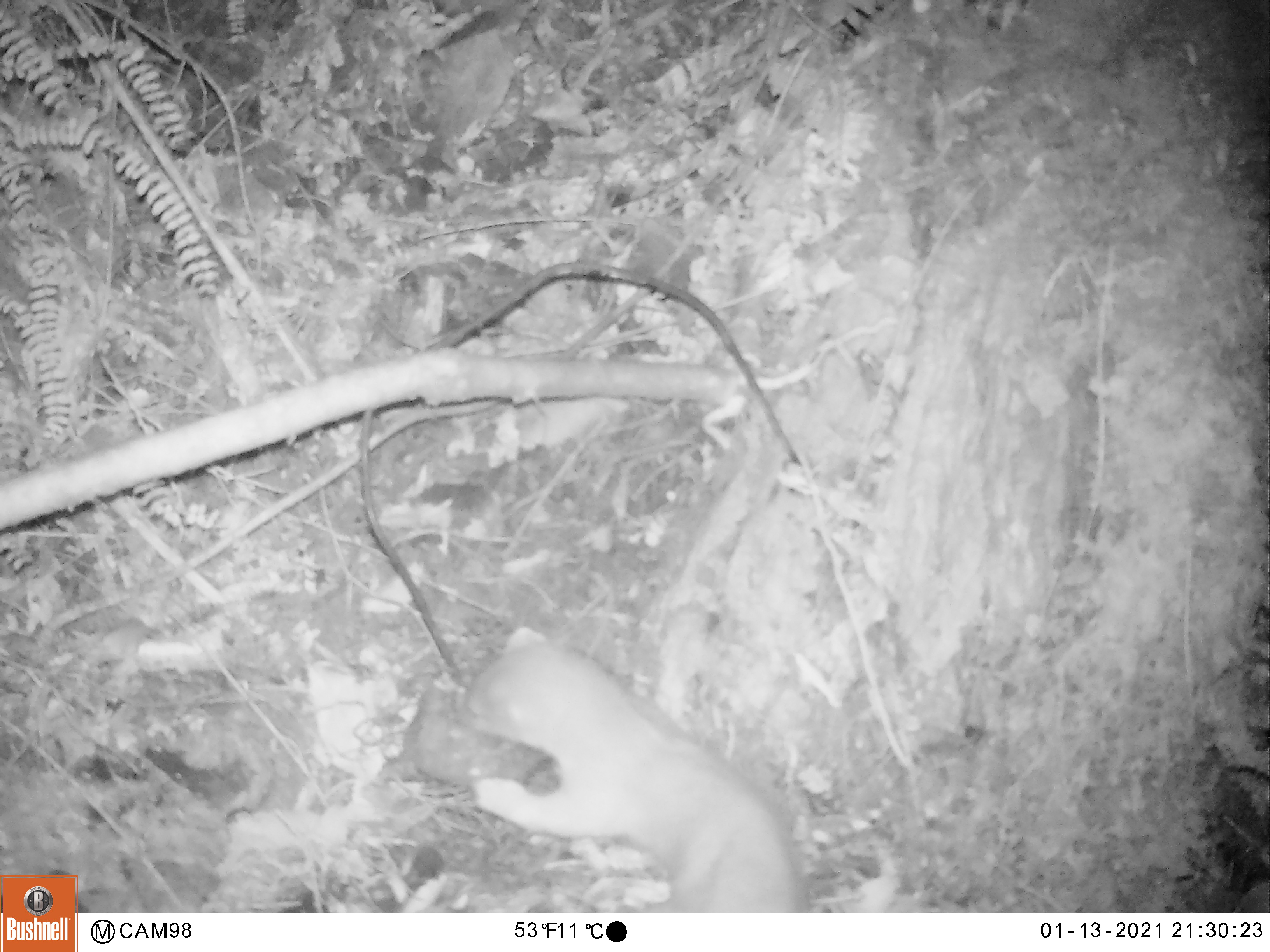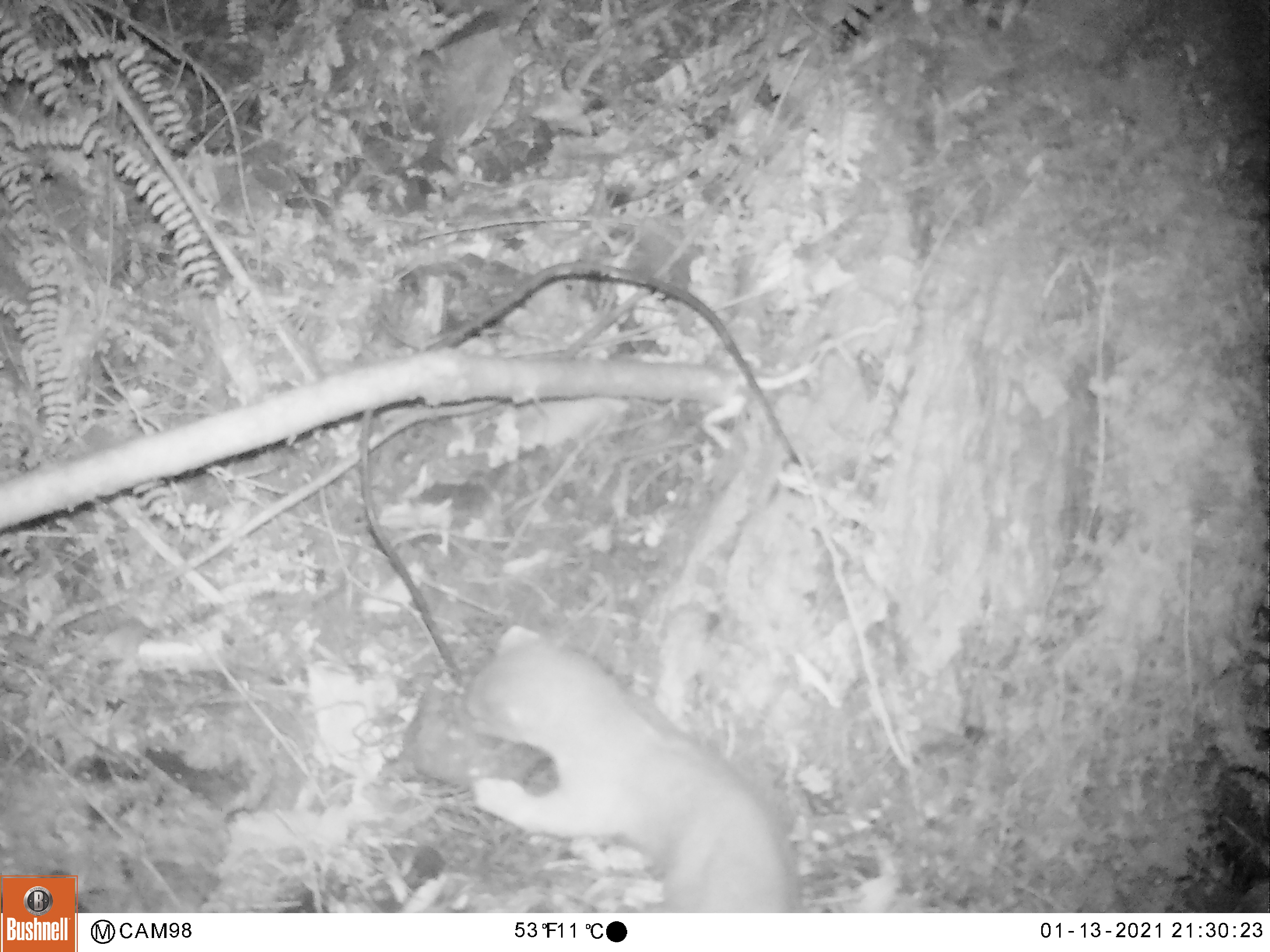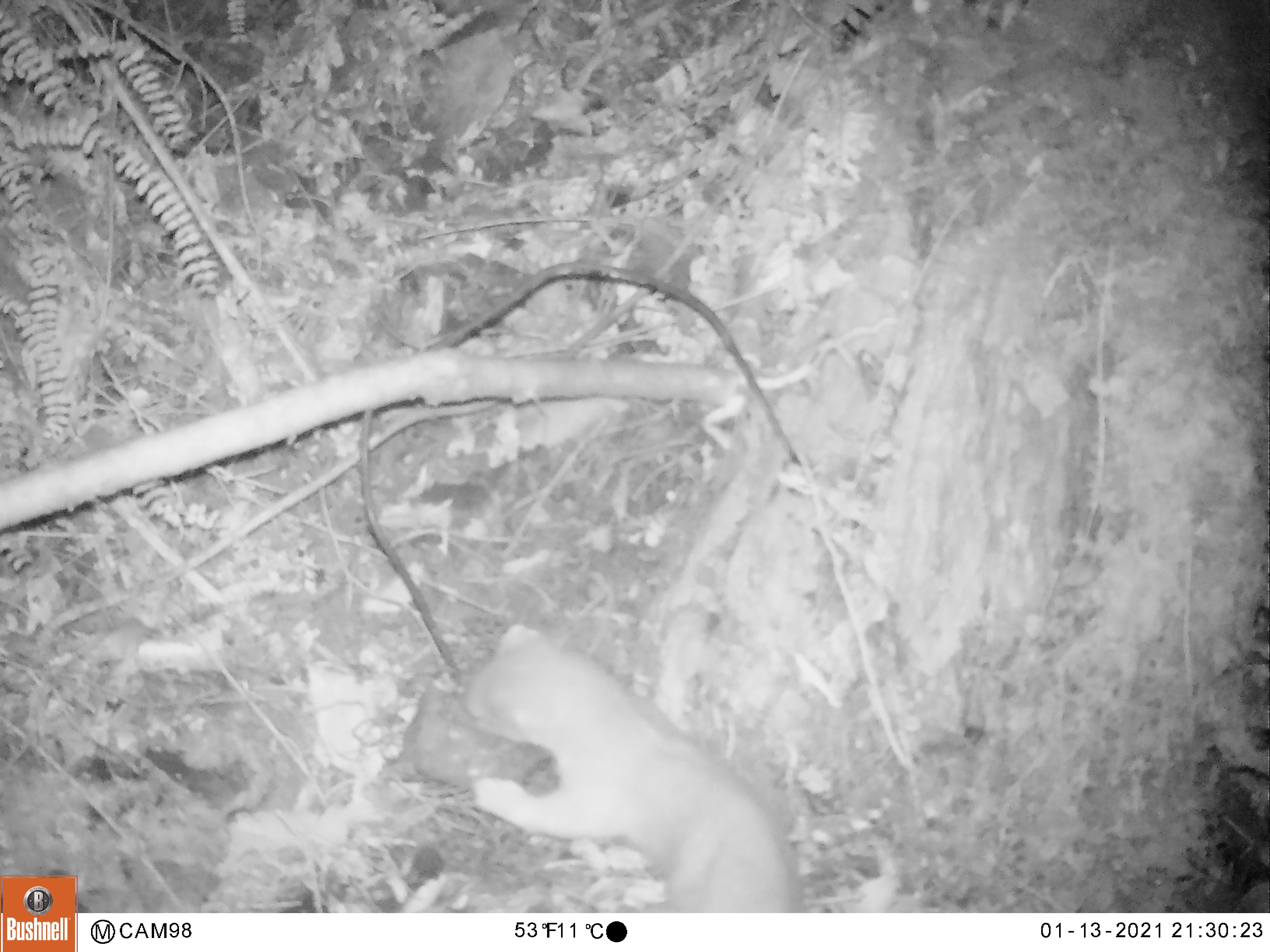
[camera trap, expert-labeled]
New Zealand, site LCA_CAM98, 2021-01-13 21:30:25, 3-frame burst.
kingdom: Animalia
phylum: Chordata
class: Mammalia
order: Carnivora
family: Mustelidae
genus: Mustela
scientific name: Mustela erminea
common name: stoat